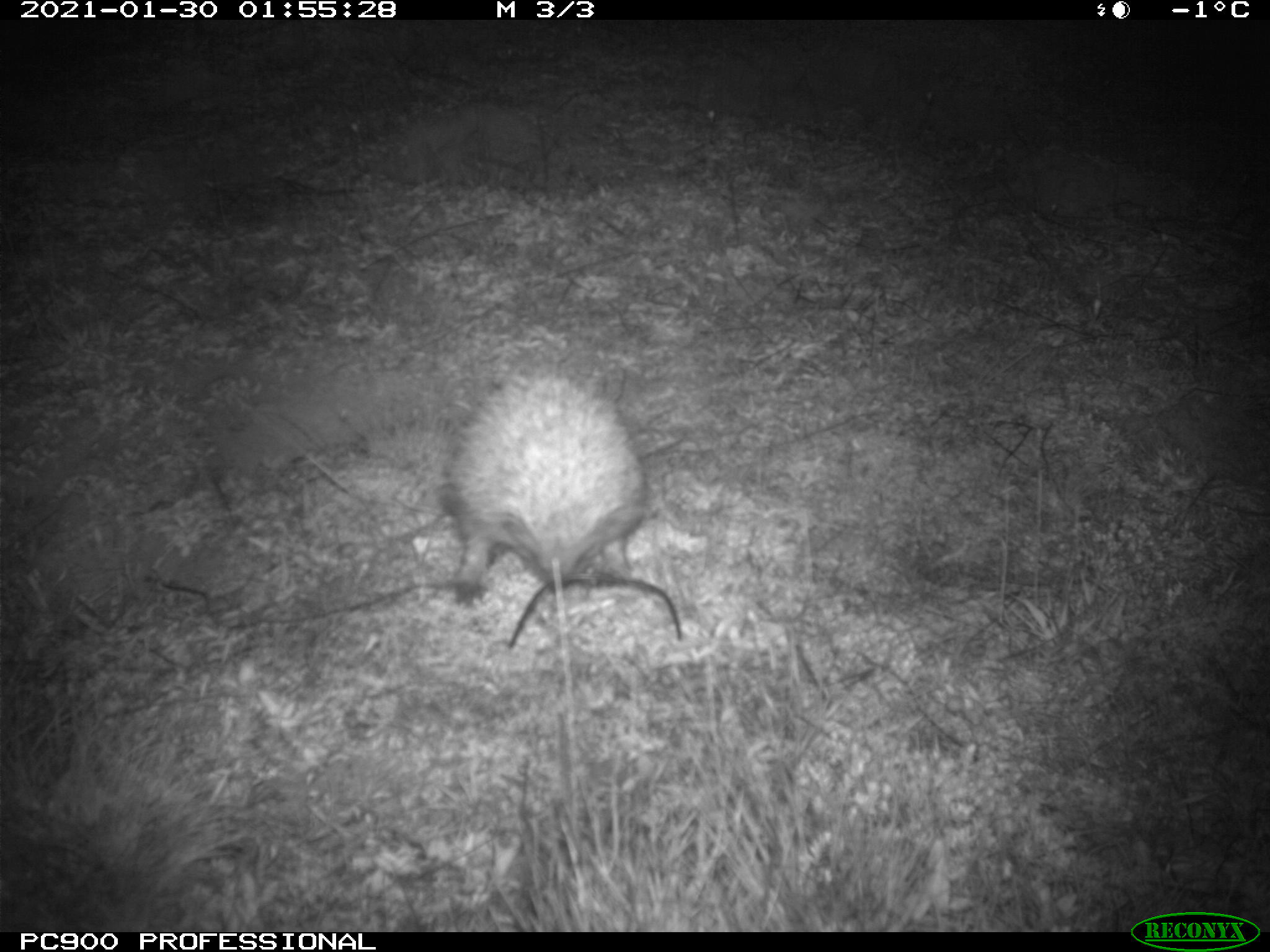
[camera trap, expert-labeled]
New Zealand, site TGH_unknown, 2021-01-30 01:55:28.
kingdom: Animalia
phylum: Chordata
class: Mammalia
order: Eulipotyphla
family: Erinaceidae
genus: Erinaceus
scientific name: Erinaceus europaeus europaeus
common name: european hedgehog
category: hedgehog